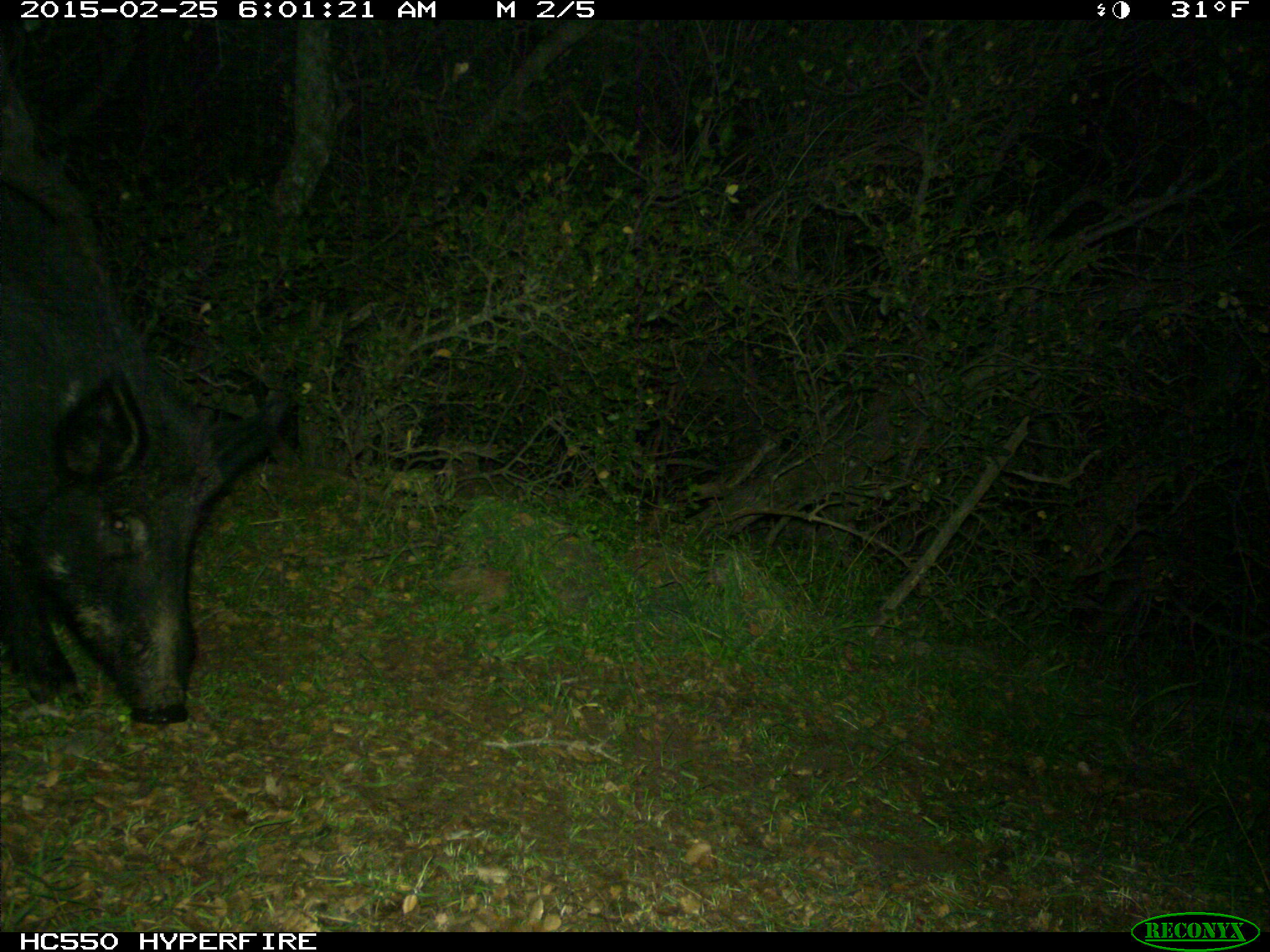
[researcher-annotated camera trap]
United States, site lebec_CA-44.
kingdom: Animalia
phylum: Chordata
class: Mammalia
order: Artiodactyla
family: Suidae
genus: Sus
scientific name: Sus scrofa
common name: wild boar